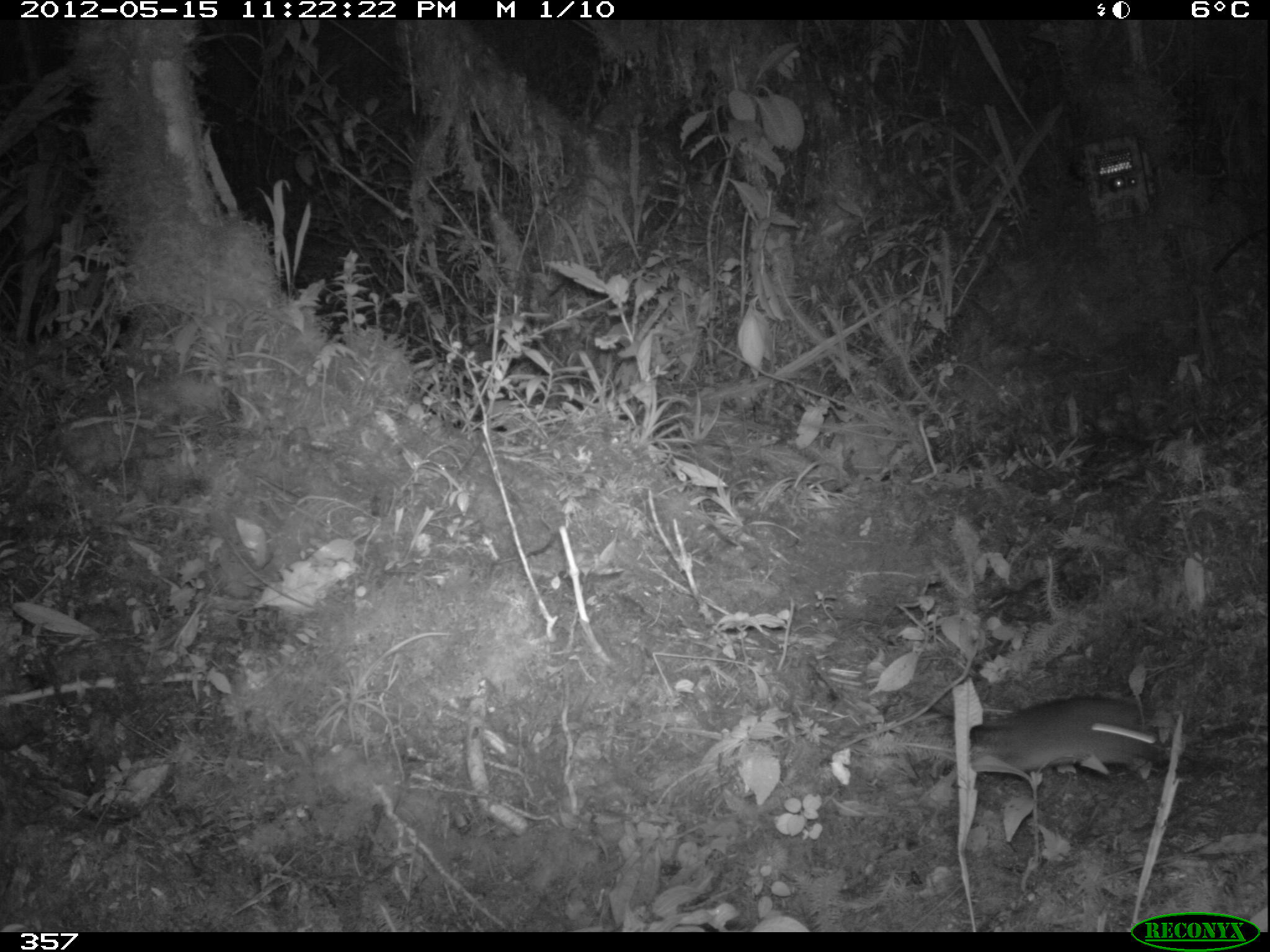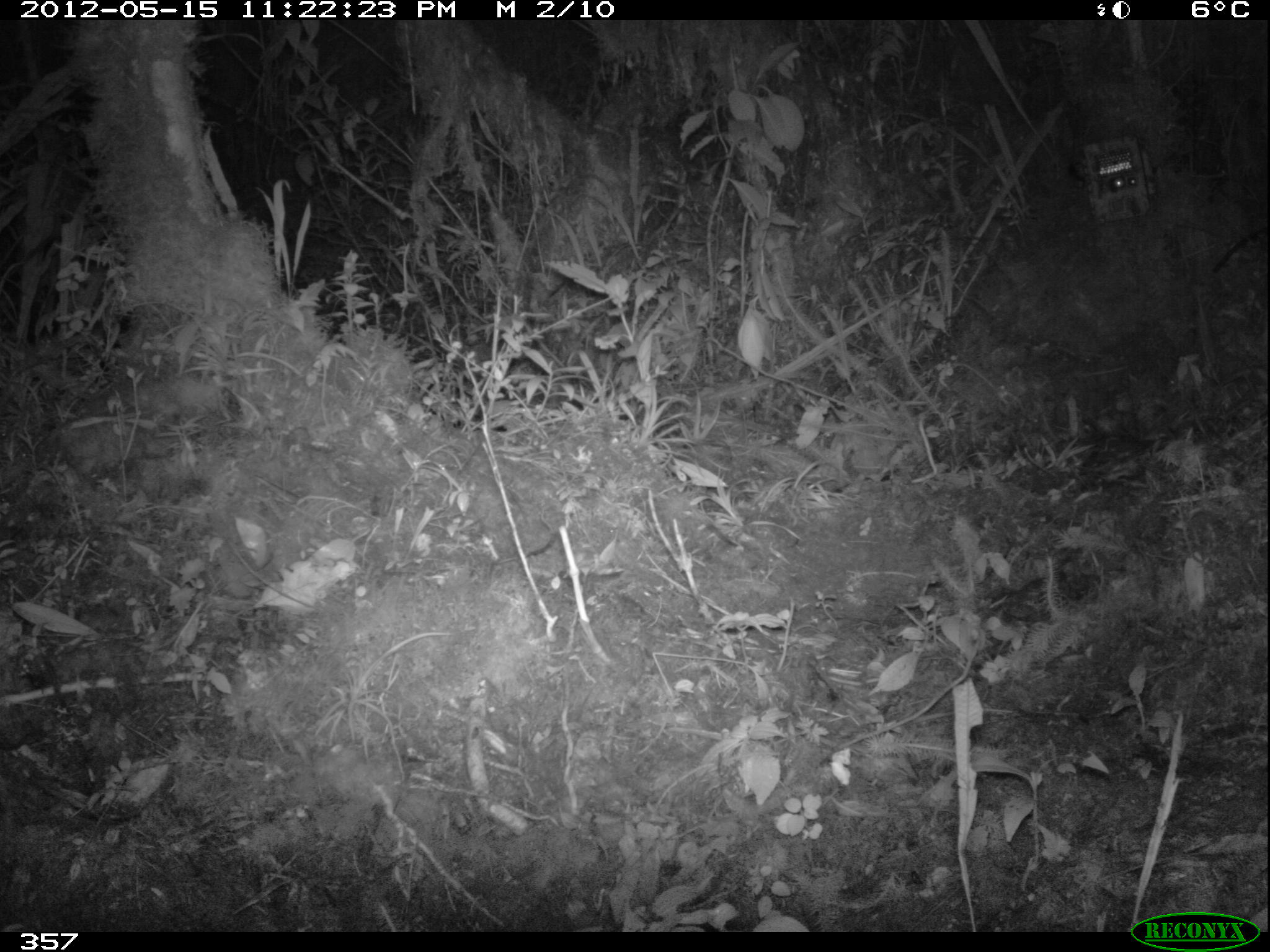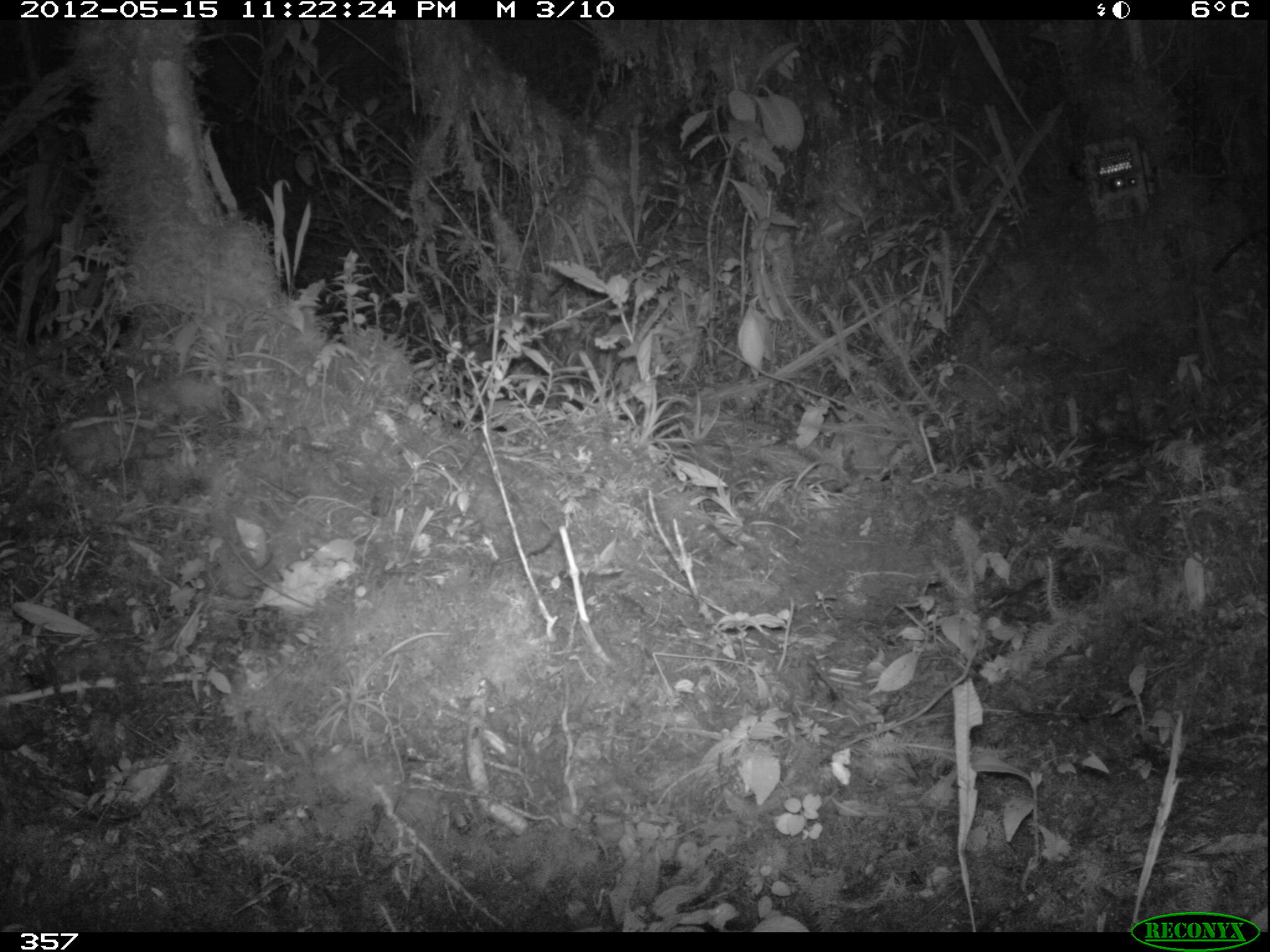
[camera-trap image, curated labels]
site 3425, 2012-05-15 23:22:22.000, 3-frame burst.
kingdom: Animalia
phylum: Chordata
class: Mammalia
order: Rodentia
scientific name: Rodentia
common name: rodents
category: unknown rodent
Unknown rodent (rodents) (Rodentia).